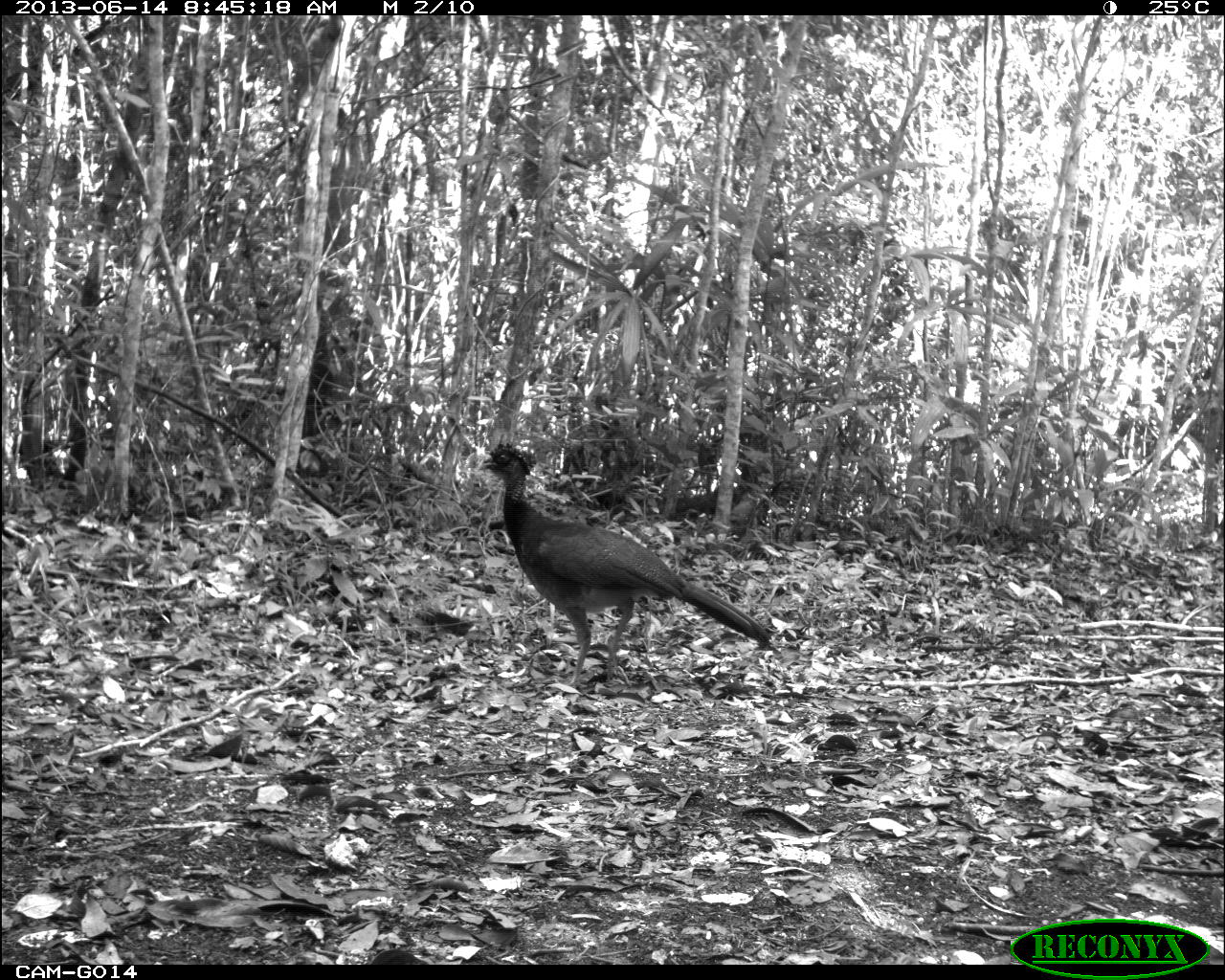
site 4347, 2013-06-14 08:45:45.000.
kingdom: Animalia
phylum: Chordata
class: Aves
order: Galliformes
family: Cracidae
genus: Crax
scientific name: Crax rubra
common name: great curassow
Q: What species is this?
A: Crax rubra (great curassow).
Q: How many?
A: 1.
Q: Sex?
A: Female.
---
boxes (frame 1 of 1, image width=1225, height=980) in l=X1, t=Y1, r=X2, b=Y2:
crax rubra: l=476, t=441, r=772, b=689